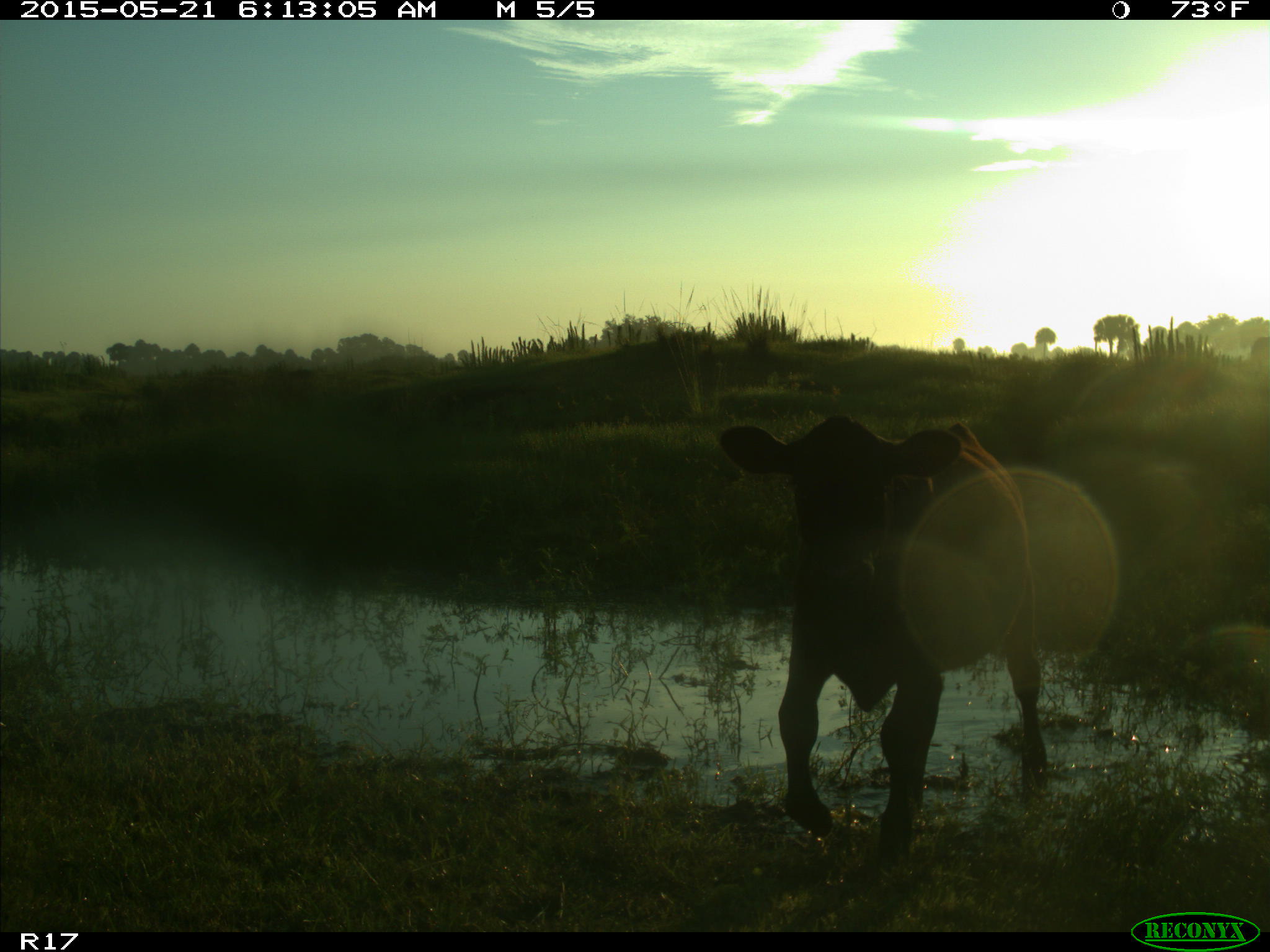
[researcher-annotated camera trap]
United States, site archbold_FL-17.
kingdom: Animalia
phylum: Chordata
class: Mammalia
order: Artiodactyla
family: Bovidae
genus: Bos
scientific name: Bos taurus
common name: domestic cow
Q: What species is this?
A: Bos taurus (domestic cow).